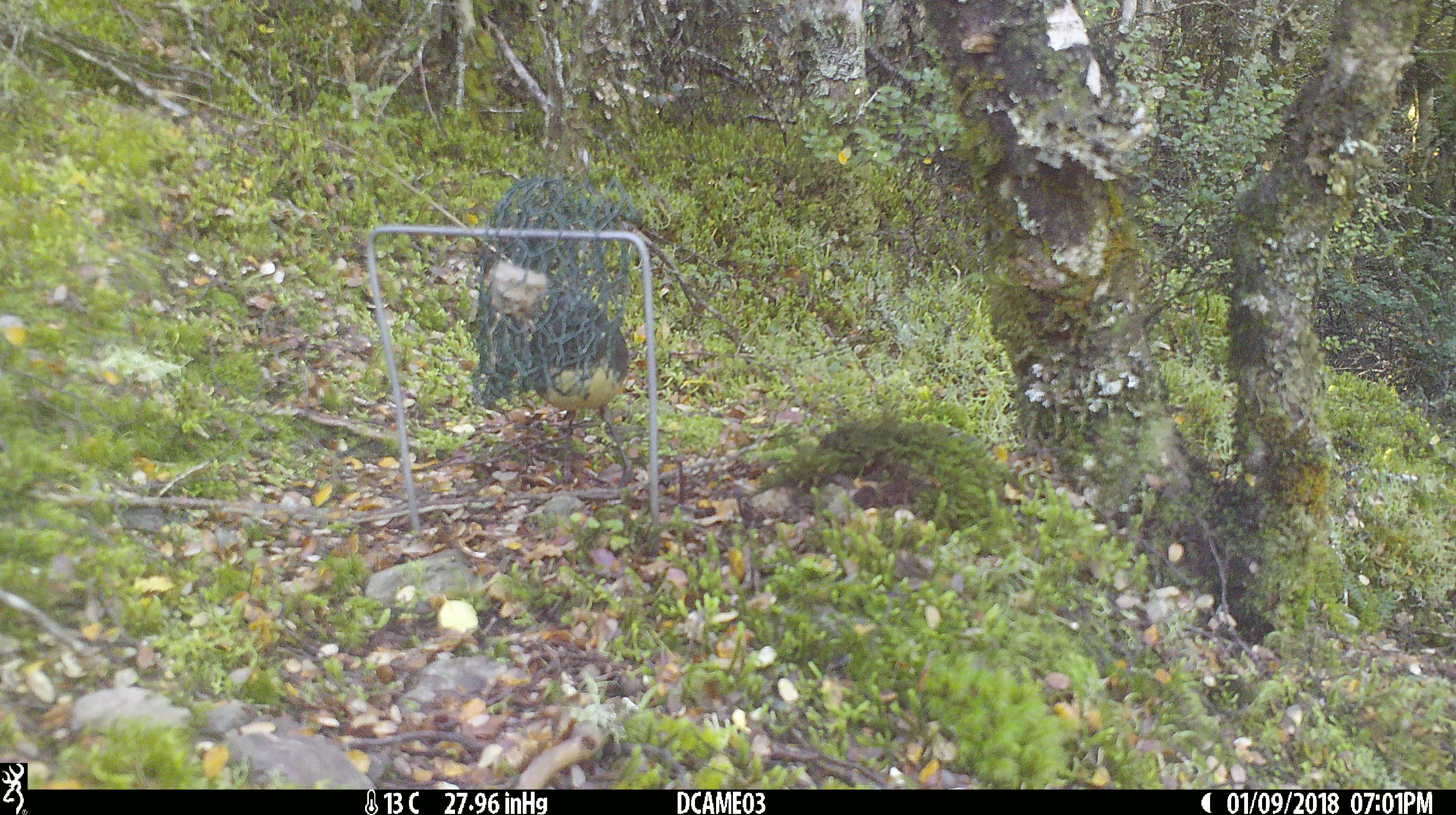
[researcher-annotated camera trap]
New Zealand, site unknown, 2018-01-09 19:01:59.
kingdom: Animalia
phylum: Chordata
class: Aves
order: Passeriformes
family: Petroicidae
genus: Petroica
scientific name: Petroica australis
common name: new zealand robin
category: robin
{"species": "robin (new zealand robin) (Petroica australis)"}